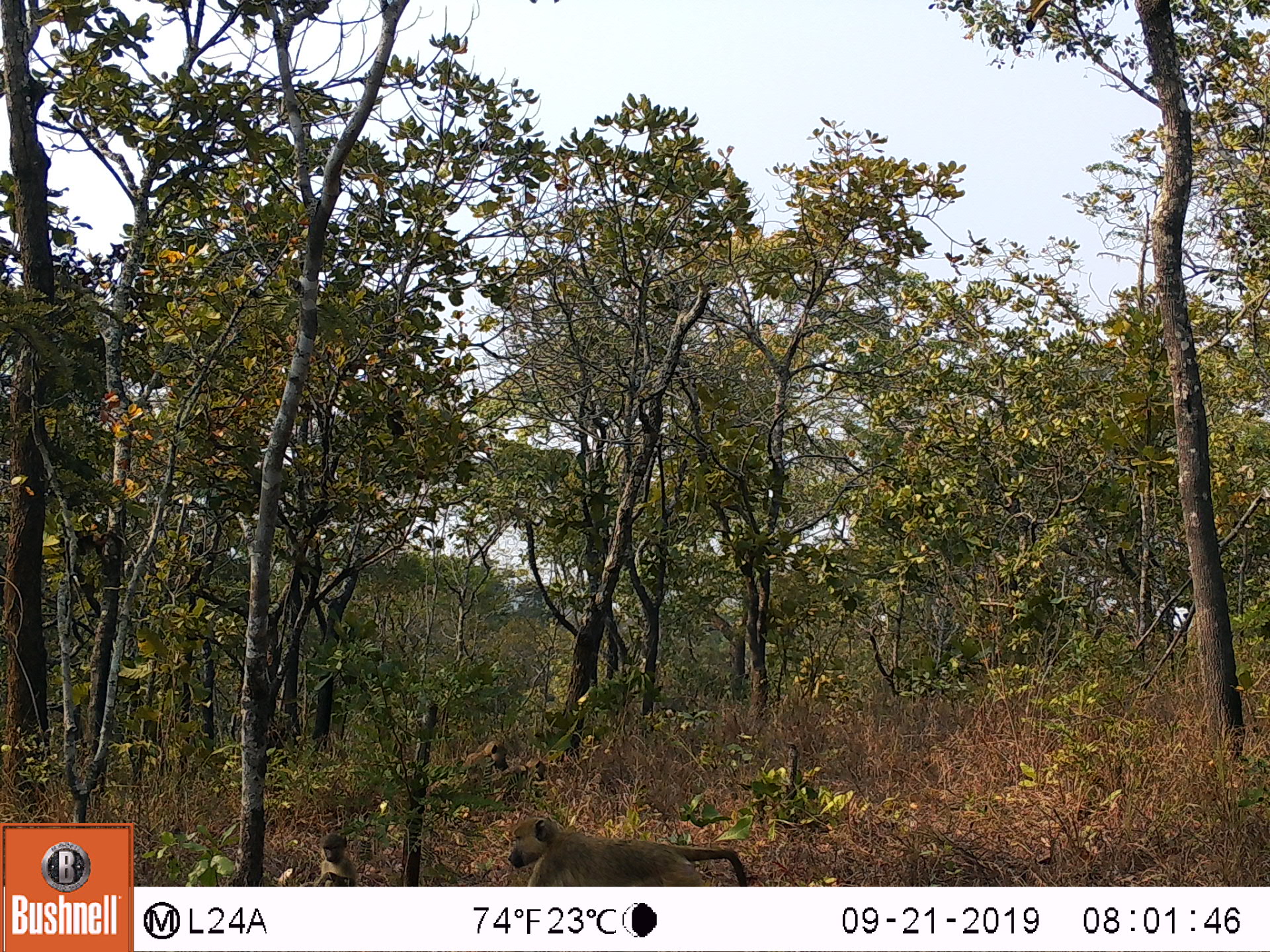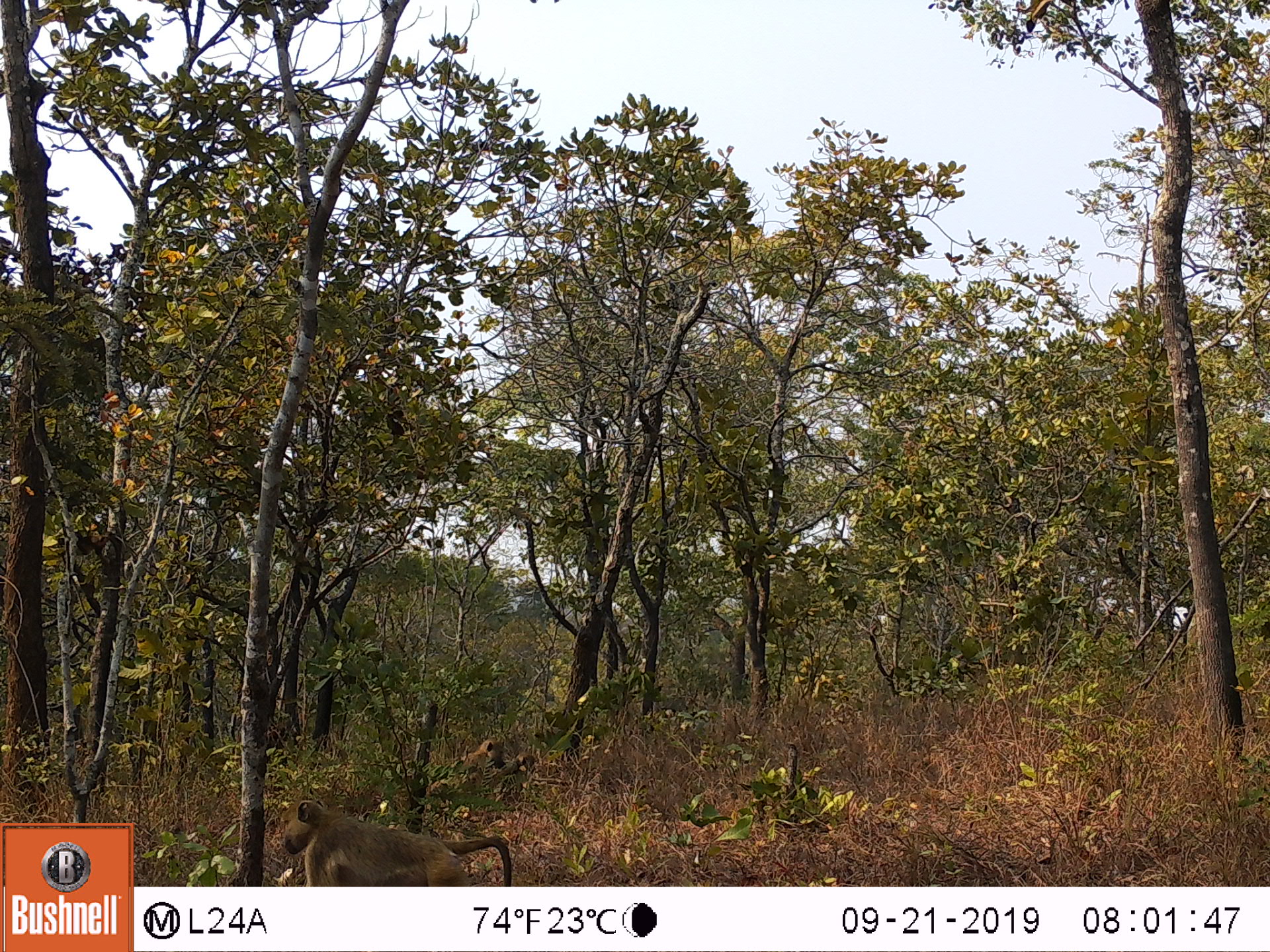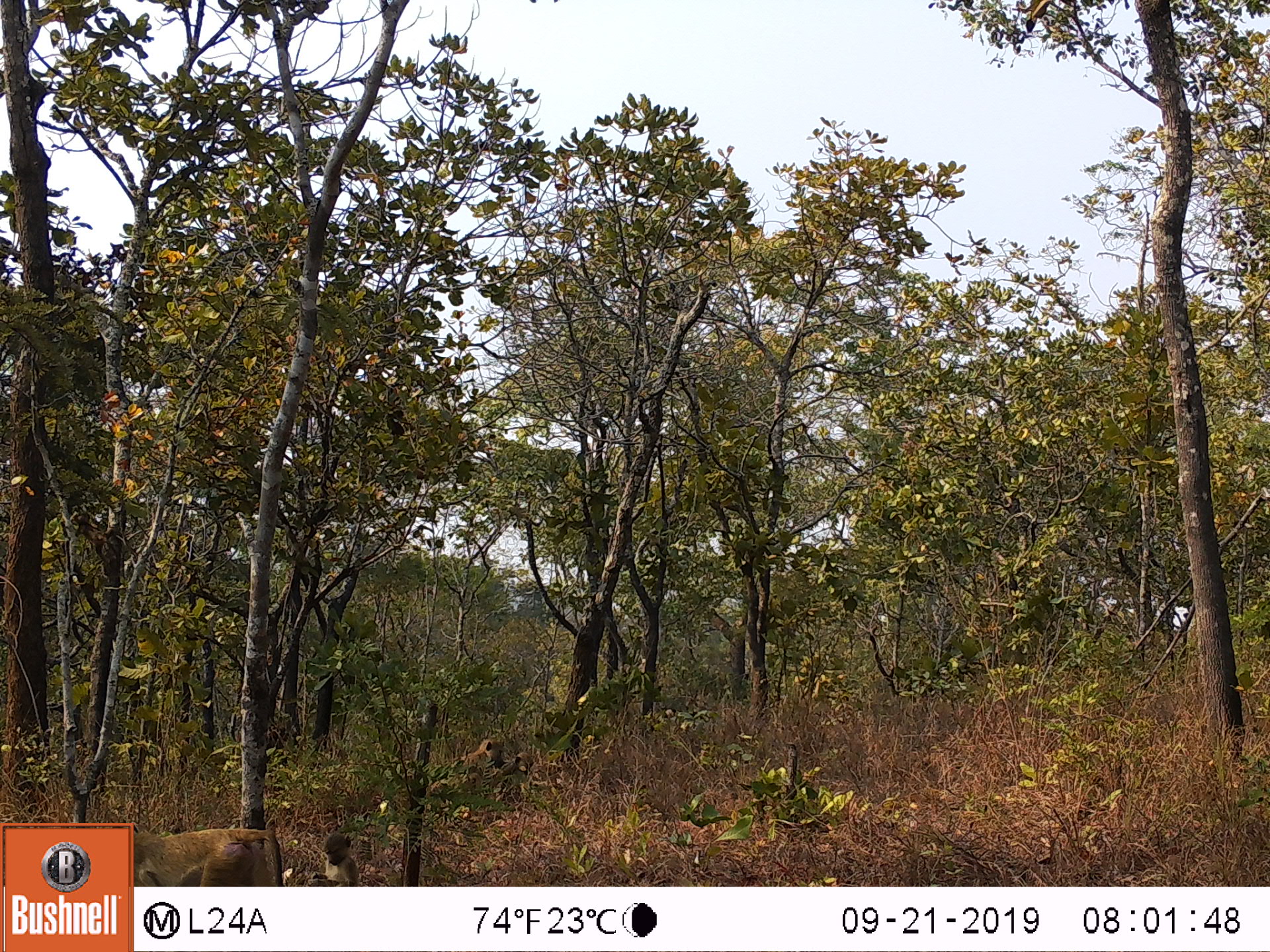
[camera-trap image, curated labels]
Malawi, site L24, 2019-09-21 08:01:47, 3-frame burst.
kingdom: Animalia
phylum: Chordata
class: Mammalia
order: Primates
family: Cercopithecidae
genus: Papio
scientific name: Papio cynocephalus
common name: yellow baboon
Yellow baboon (Papio cynocephalus), count 3.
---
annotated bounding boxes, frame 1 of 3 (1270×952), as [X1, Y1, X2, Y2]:
yellow baboon: [501, 819, 754, 882]; [423, 737, 514, 799]; [290, 831, 364, 878]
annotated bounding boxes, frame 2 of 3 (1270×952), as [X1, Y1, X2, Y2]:
yellow baboon: [271, 799, 518, 880]; [420, 739, 538, 799]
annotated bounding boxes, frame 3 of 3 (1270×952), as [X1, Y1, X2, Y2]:
yellow baboon: [135, 824, 285, 880]; [420, 739, 529, 804]; [310, 831, 361, 882]